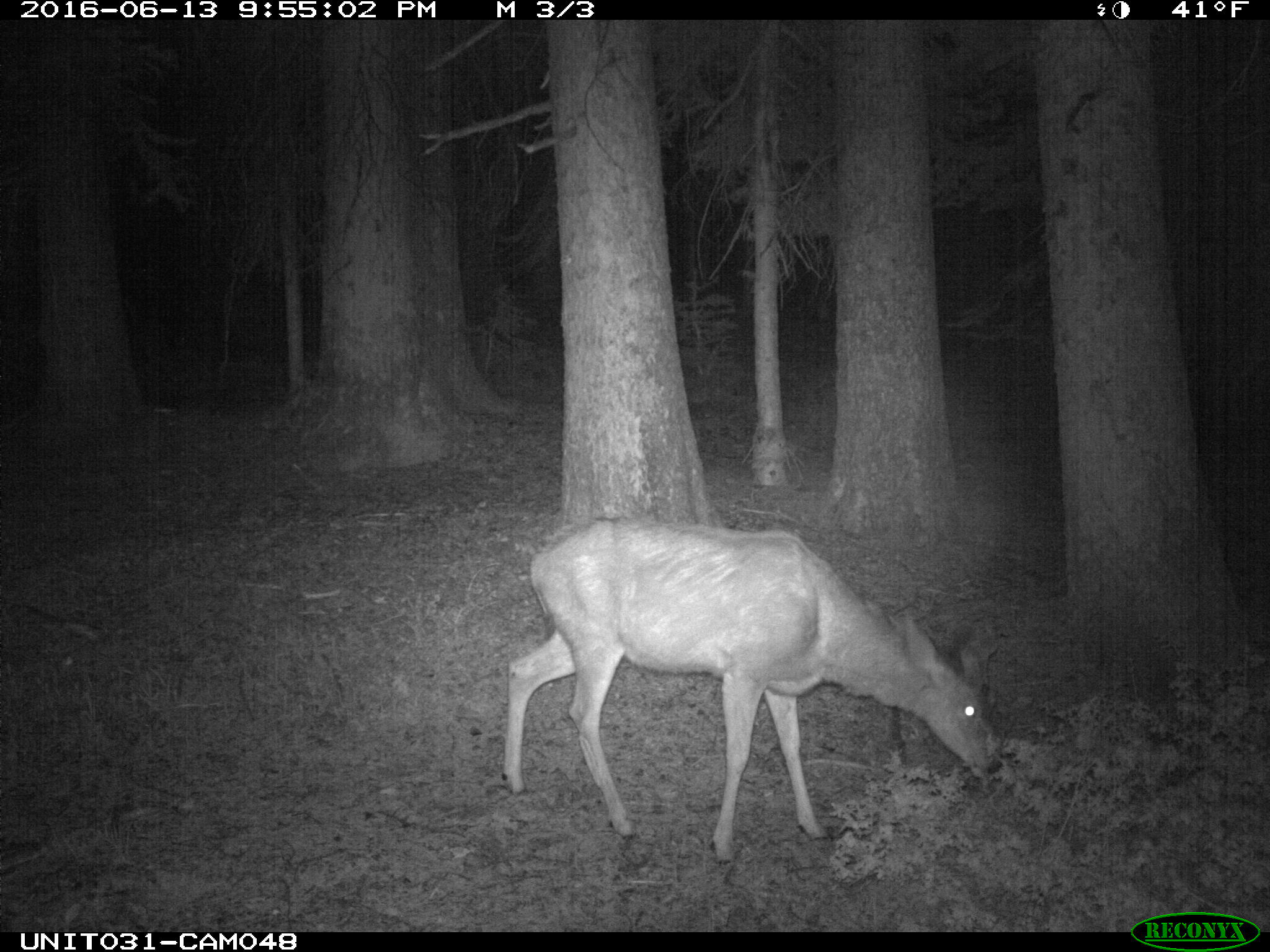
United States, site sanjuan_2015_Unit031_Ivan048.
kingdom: Animalia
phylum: Chordata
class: Mammalia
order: Artiodactyla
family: Cervidae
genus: Odocoileus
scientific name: Odocoileus hemionus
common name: mule deer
Odocoileus hemionus (mule deer).